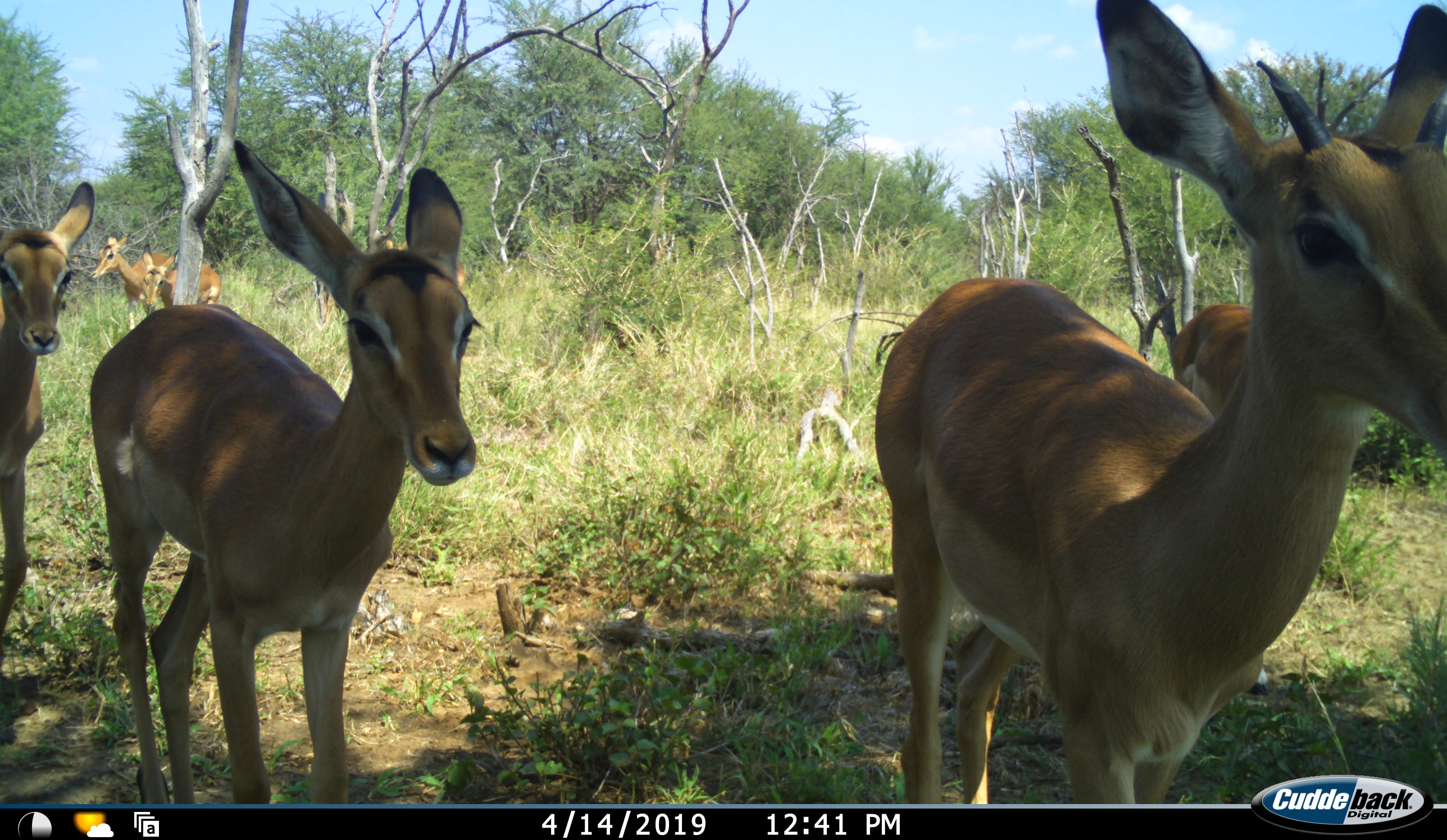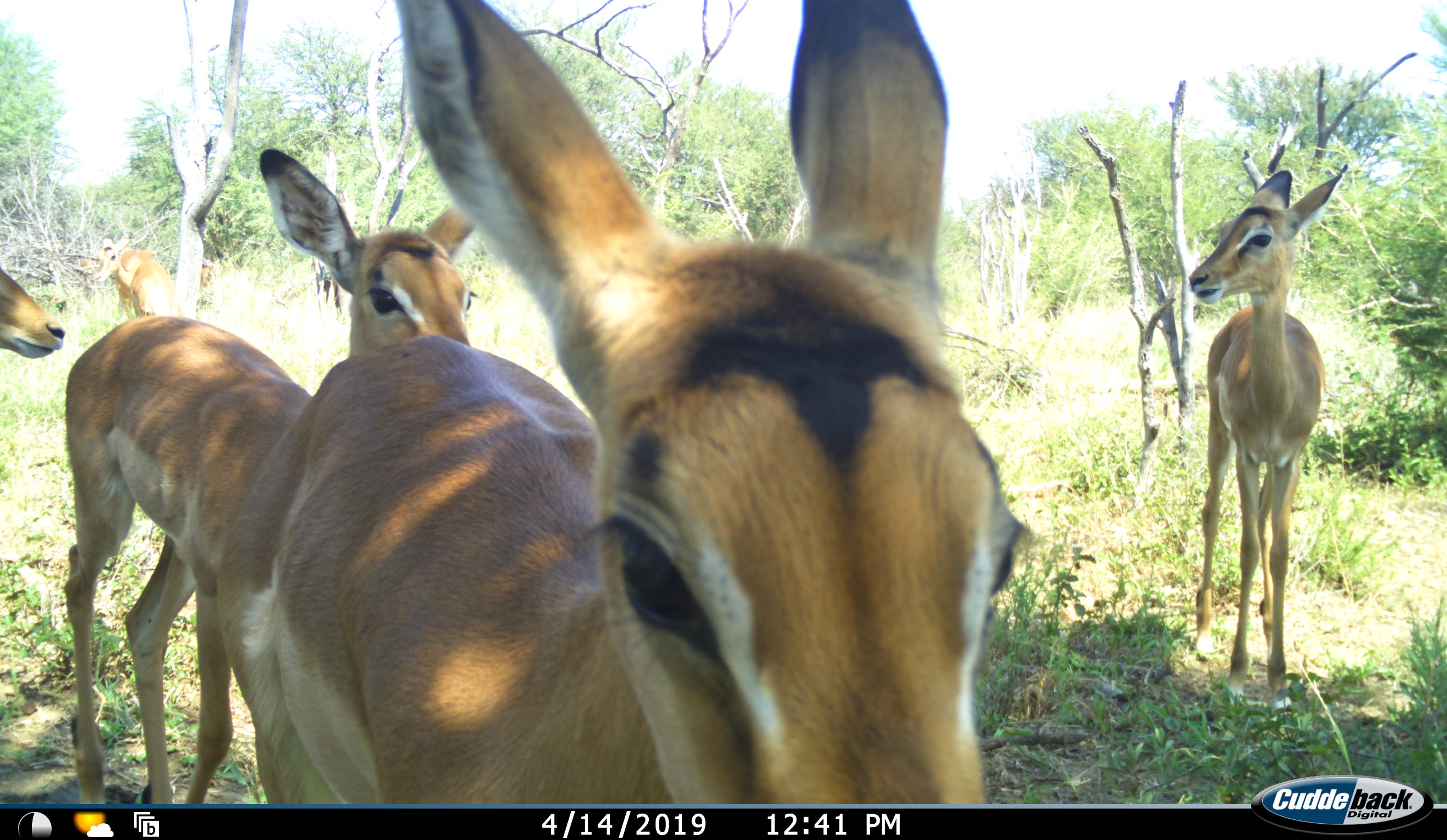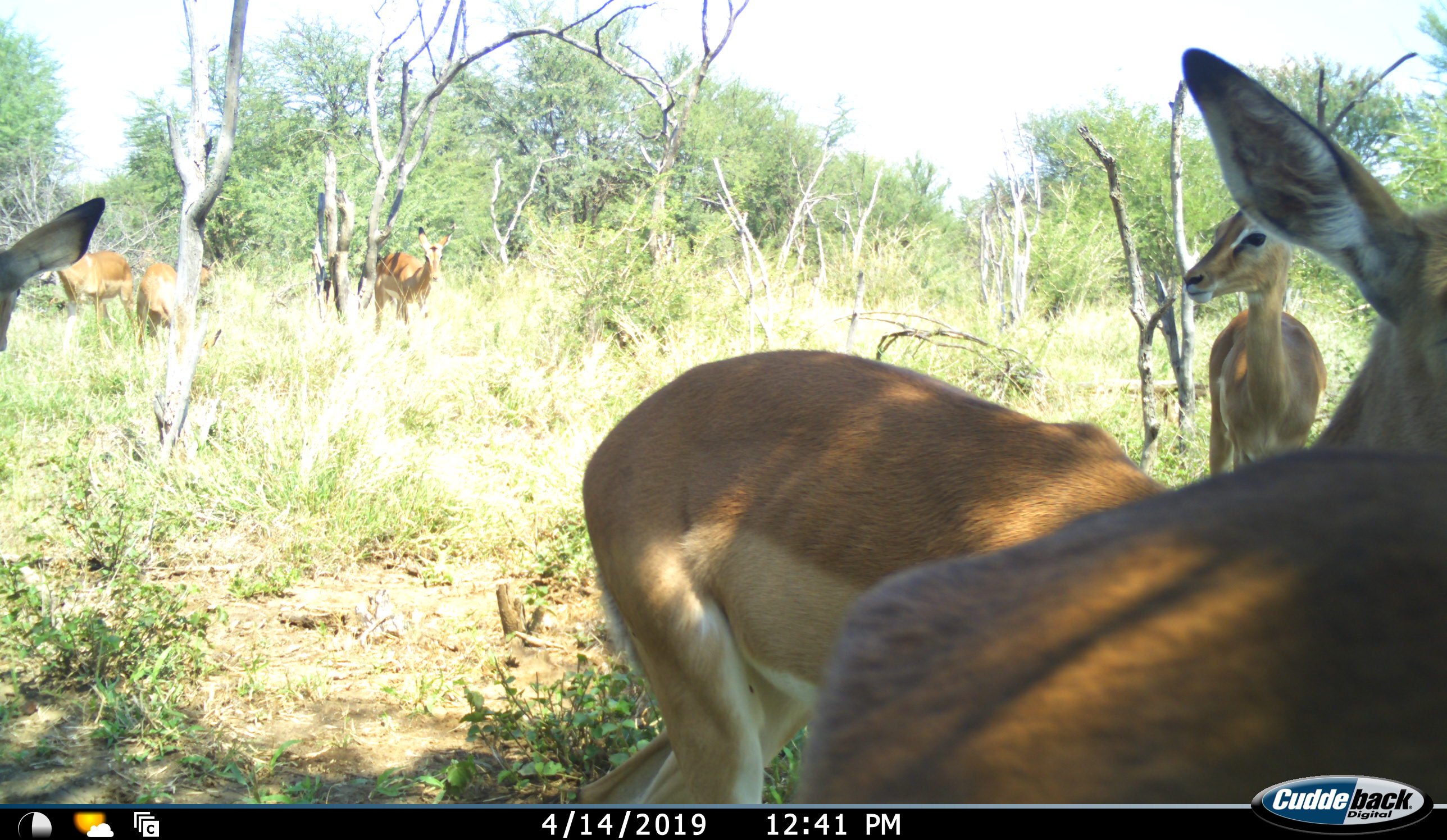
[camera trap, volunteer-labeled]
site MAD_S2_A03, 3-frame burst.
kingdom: Animalia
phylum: Chordata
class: Mammalia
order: Artiodactyla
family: Bovidae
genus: Aepyceros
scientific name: Aepyceros melampus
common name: impala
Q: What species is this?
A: Impala (Aepyceros melampus).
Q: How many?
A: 7.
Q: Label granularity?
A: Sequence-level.